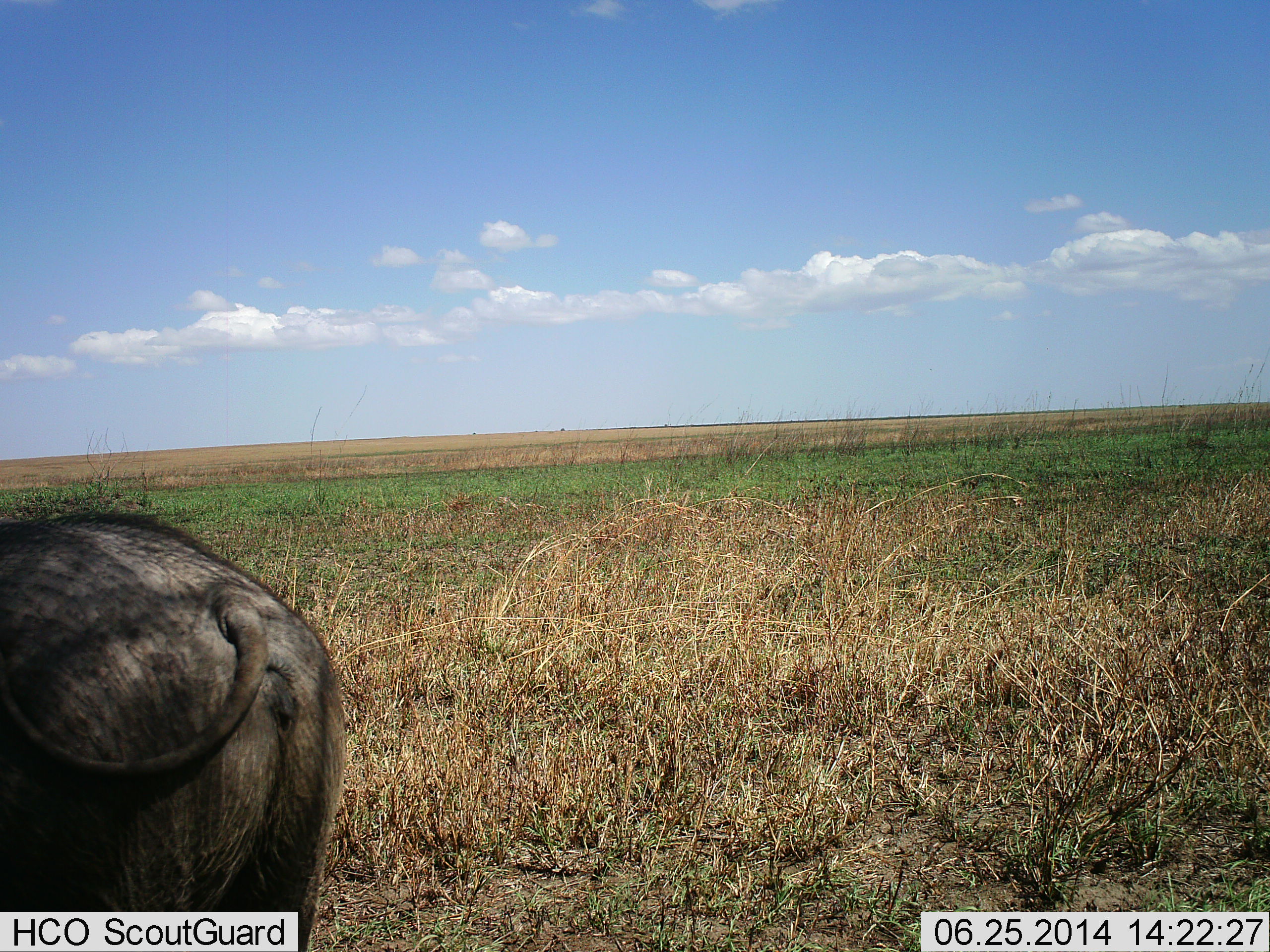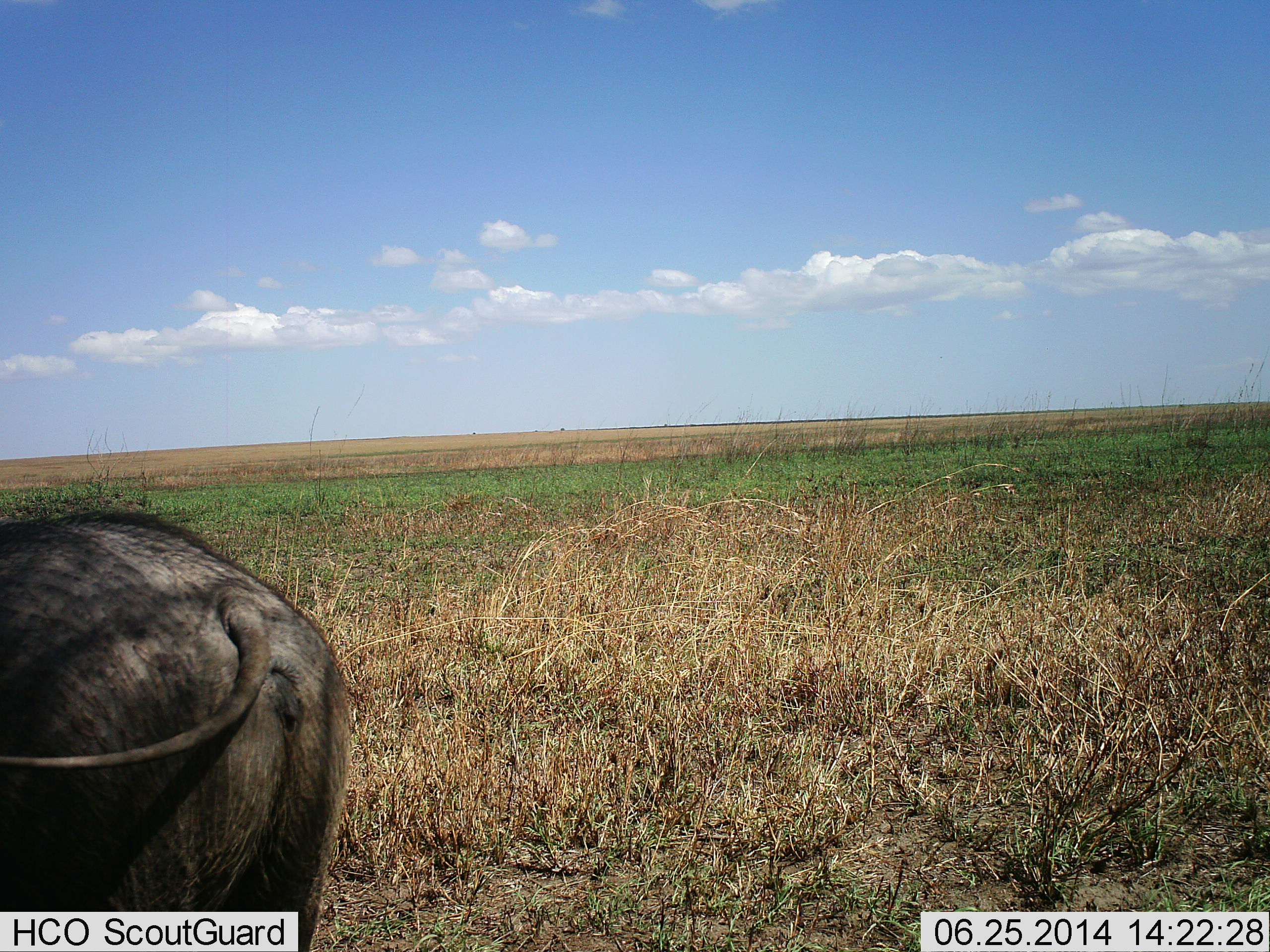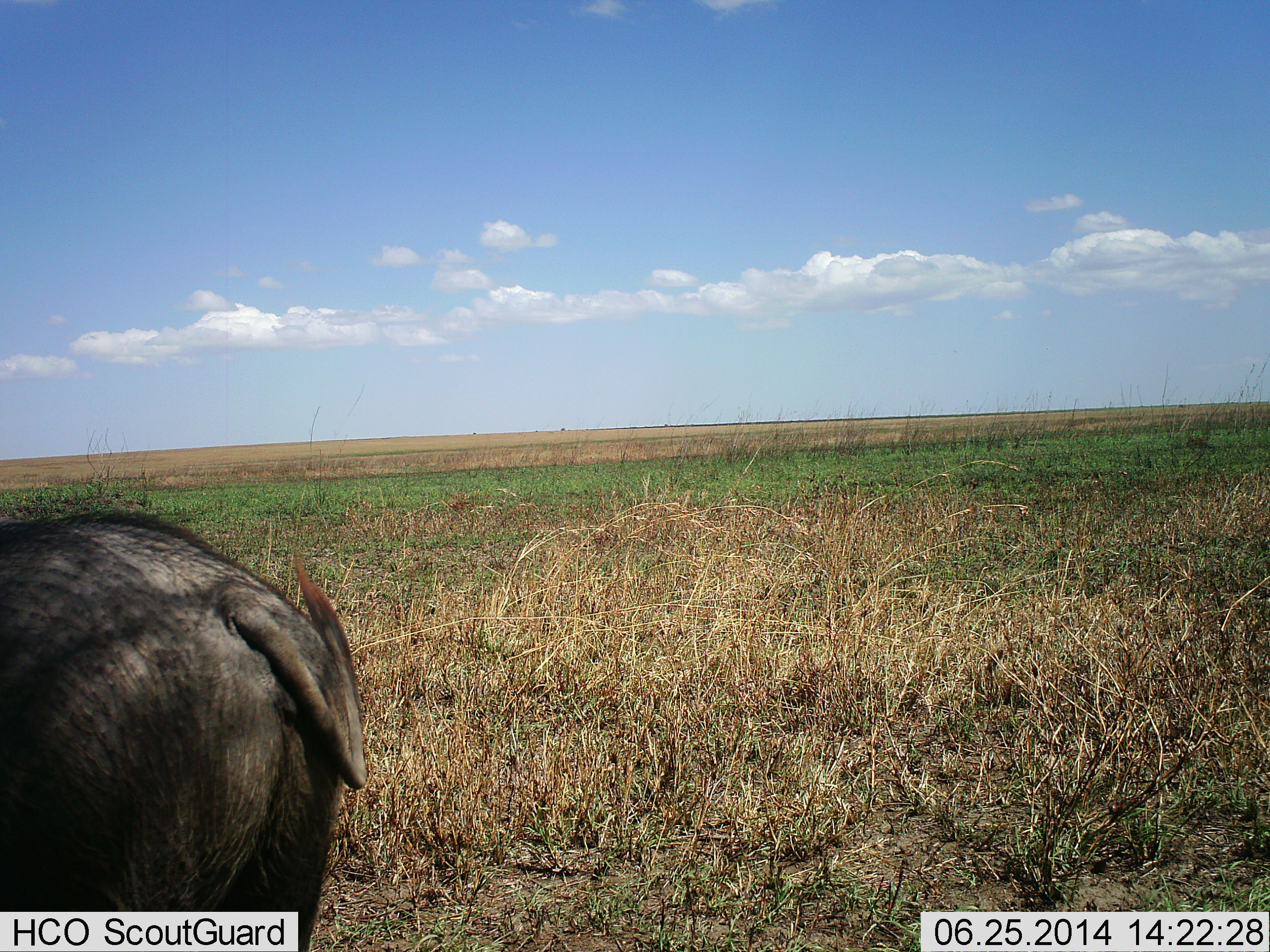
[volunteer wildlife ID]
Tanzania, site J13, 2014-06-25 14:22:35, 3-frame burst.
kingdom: Animalia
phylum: Chordata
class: Mammalia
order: Artiodactyla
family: Suidae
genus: Phacochoerus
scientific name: Phacochoerus africanus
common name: warthog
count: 1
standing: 90%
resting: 0%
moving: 10%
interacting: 0%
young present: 0%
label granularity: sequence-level